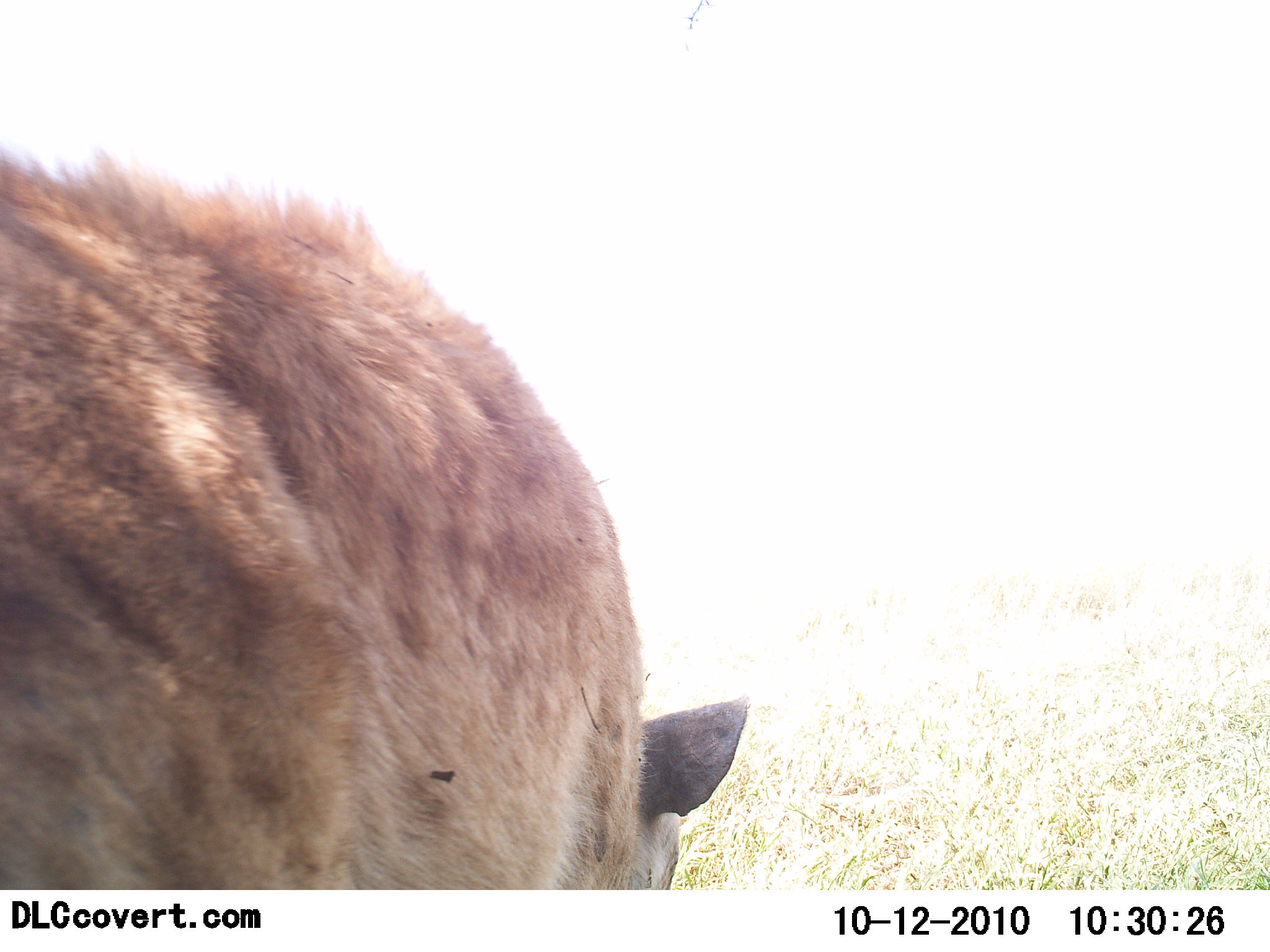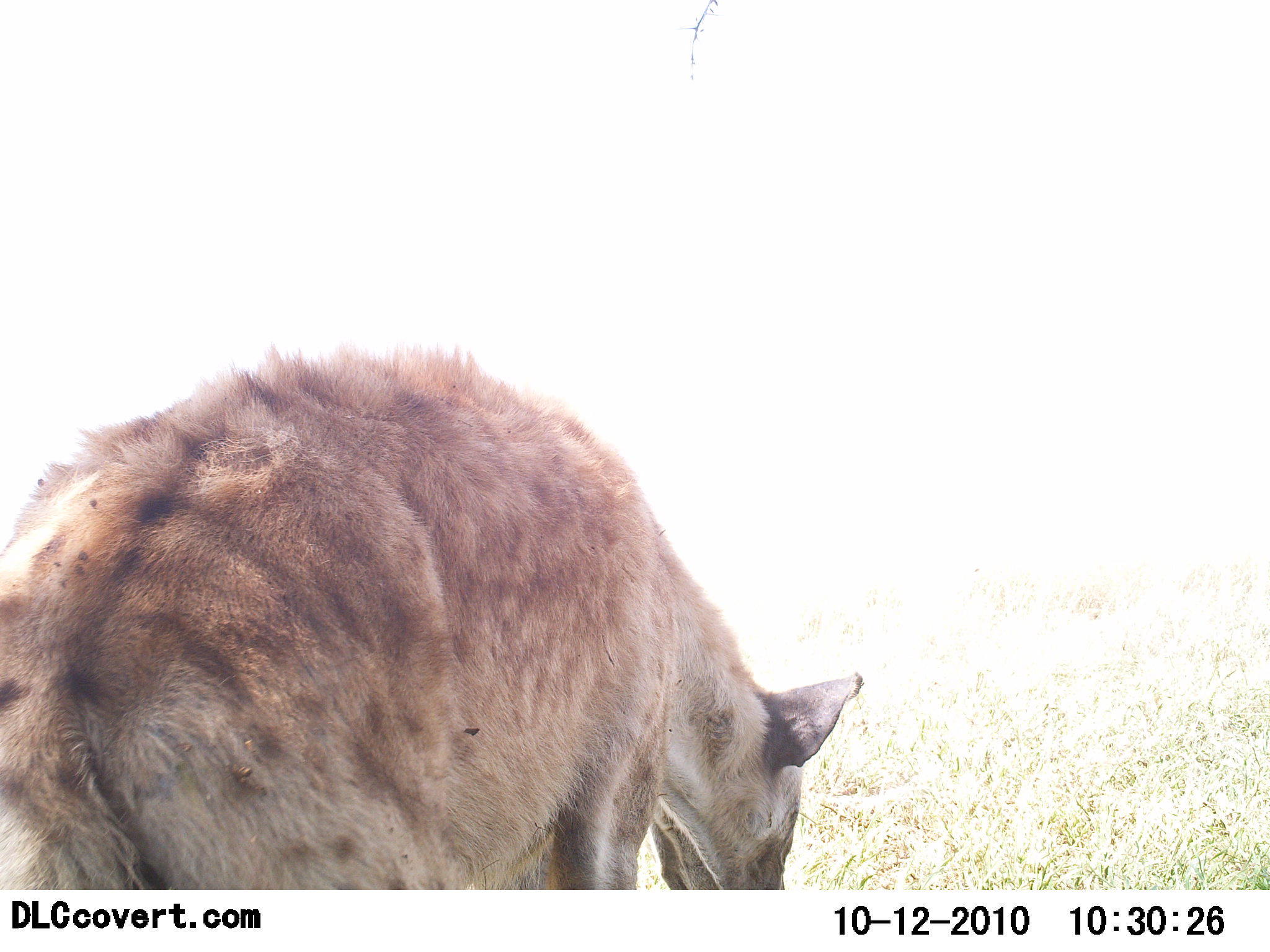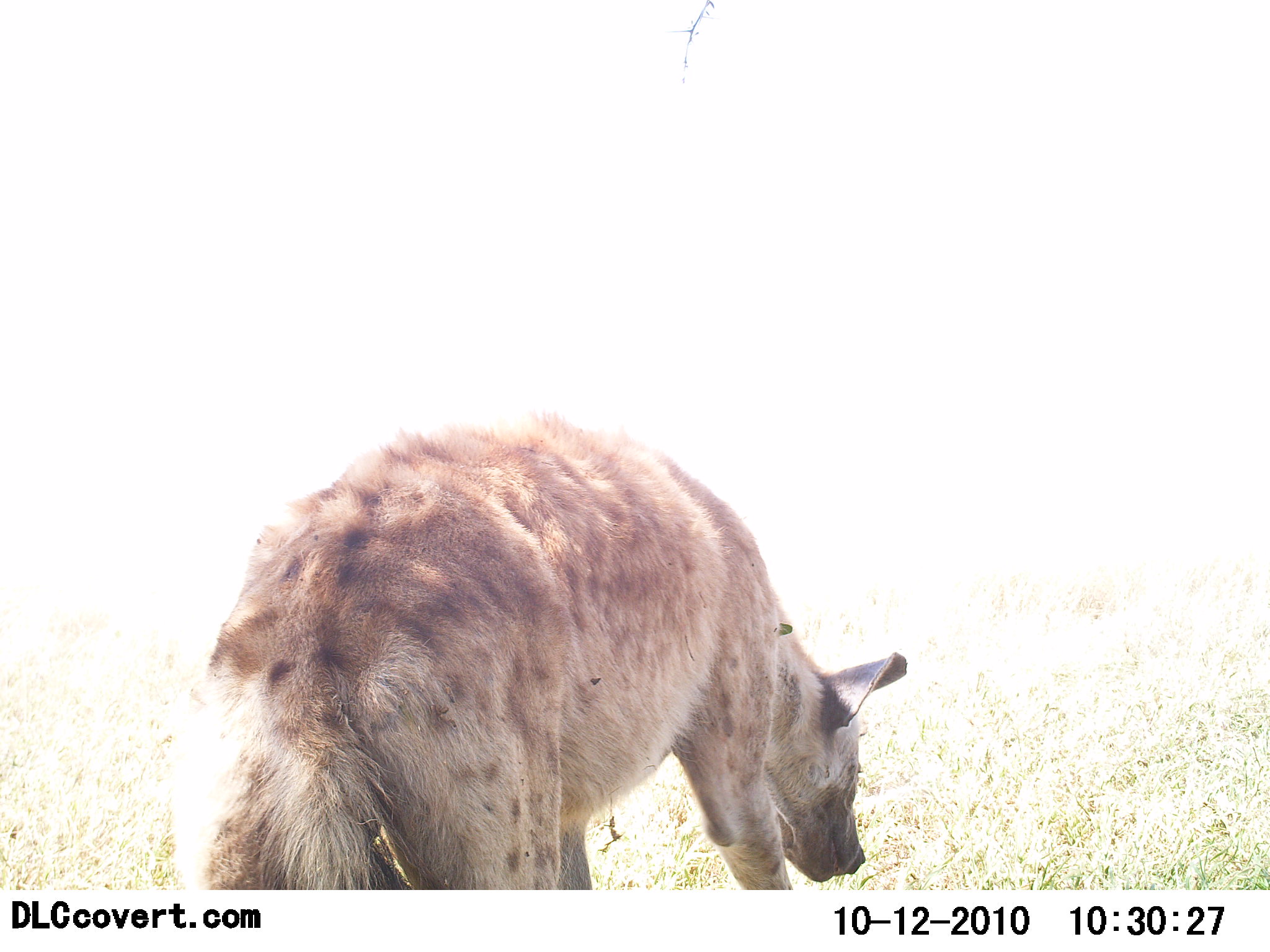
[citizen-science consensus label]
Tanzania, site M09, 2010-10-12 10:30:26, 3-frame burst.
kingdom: Animalia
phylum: Chordata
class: Mammalia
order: Carnivora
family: Hyaenidae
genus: Crocuta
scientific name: Crocuta crocuta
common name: spotted hyena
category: hyenaspotted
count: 1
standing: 19%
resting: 0%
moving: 94%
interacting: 0%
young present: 0%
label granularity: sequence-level